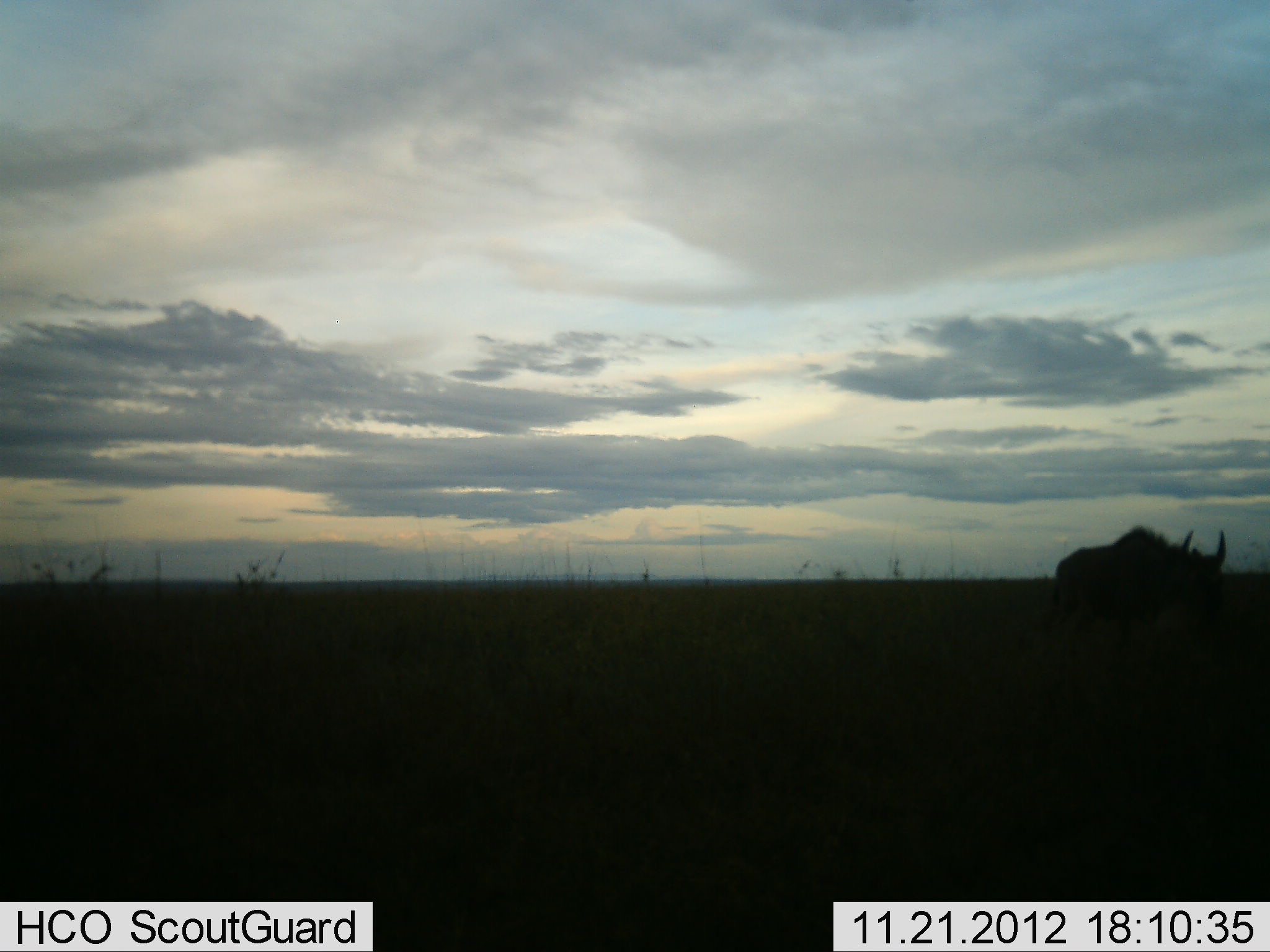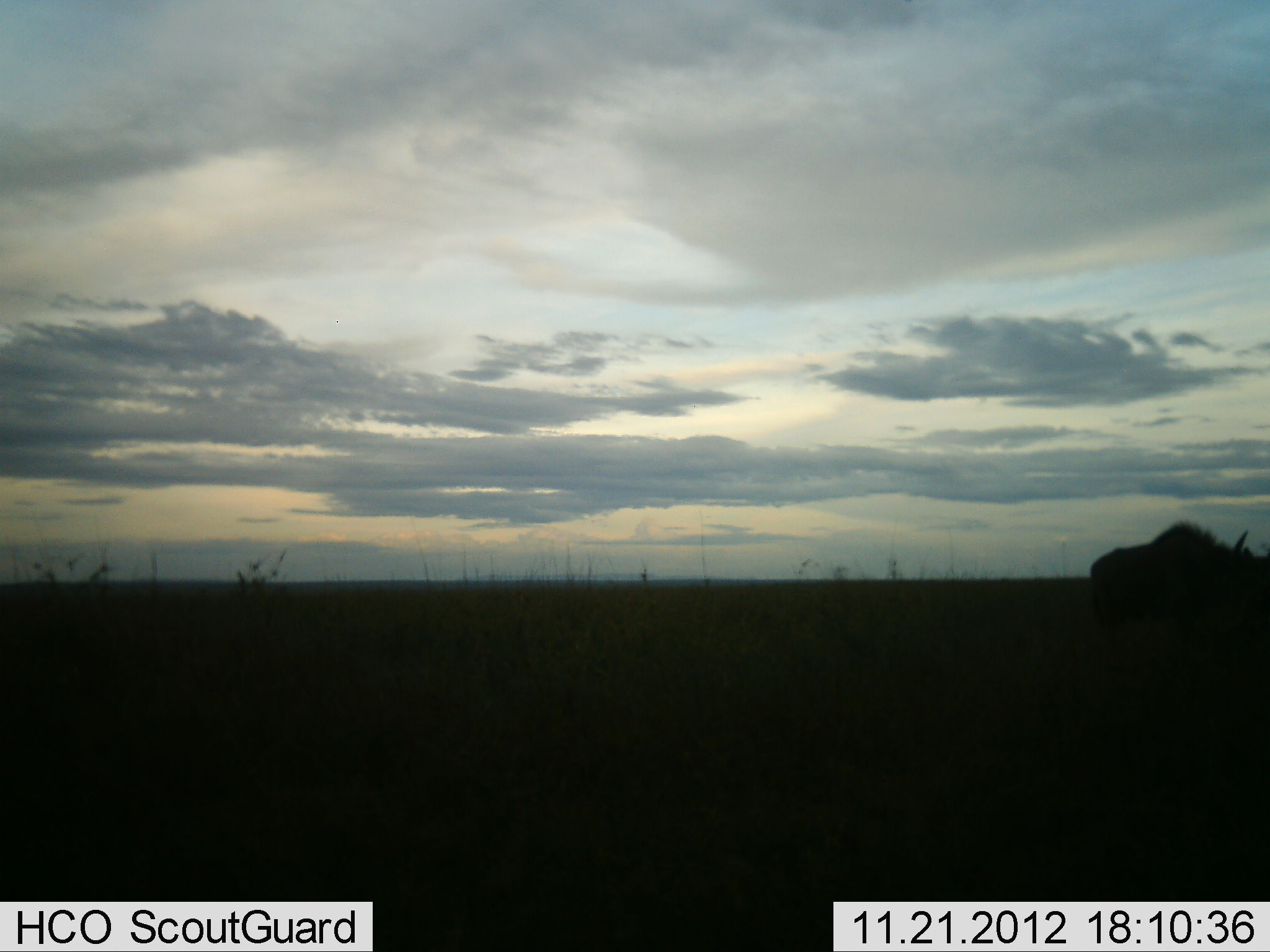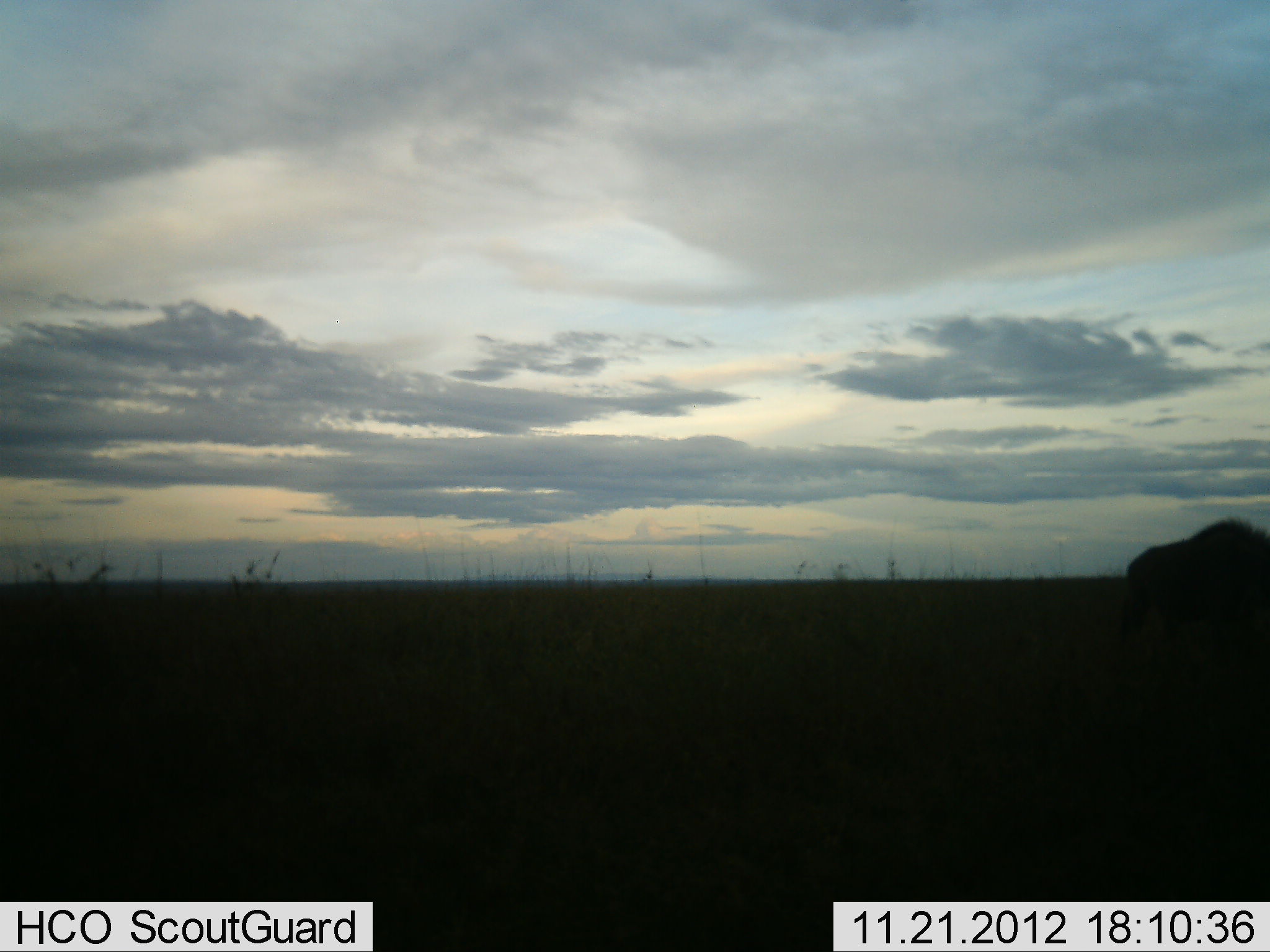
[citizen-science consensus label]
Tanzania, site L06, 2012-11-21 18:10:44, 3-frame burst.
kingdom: Animalia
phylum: Chordata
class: Mammalia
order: Artiodactyla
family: Bovidae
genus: Connochaetes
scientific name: Connochaetes taurinus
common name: blue wildebeest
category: wildebeest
Wildebeest (blue wildebeest) (Connochaetes taurinus), count 1. Behavior (volunteer vote fractions): standing 0%, resting 0%, moving 100%, interacting 0%. Young present (vote fraction): 0%. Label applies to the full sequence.